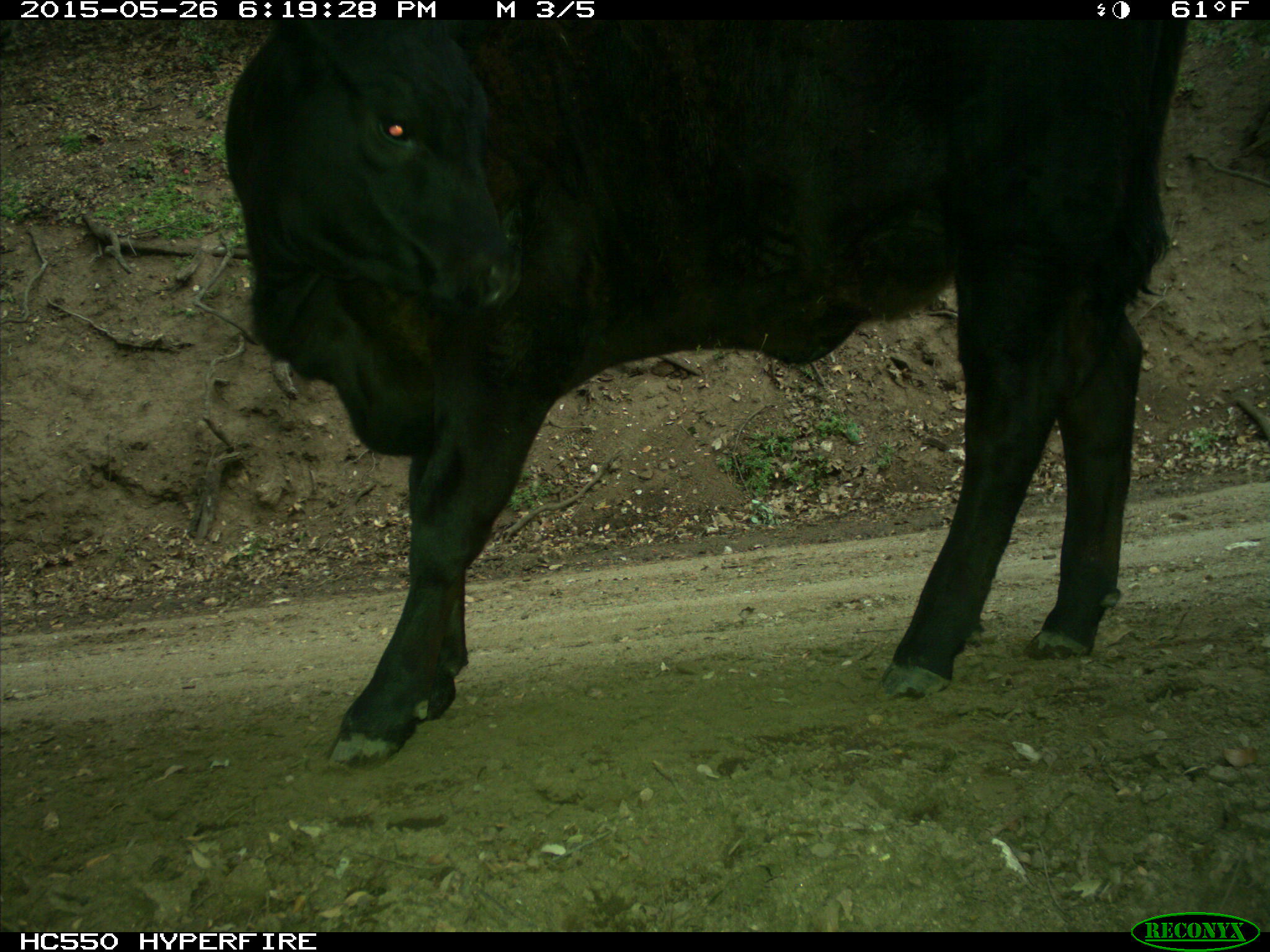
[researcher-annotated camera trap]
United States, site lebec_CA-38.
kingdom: Animalia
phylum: Chordata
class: Mammalia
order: Artiodactyla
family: Bovidae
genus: Bos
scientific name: Bos taurus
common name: domestic cow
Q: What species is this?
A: Bos taurus (domestic cow).